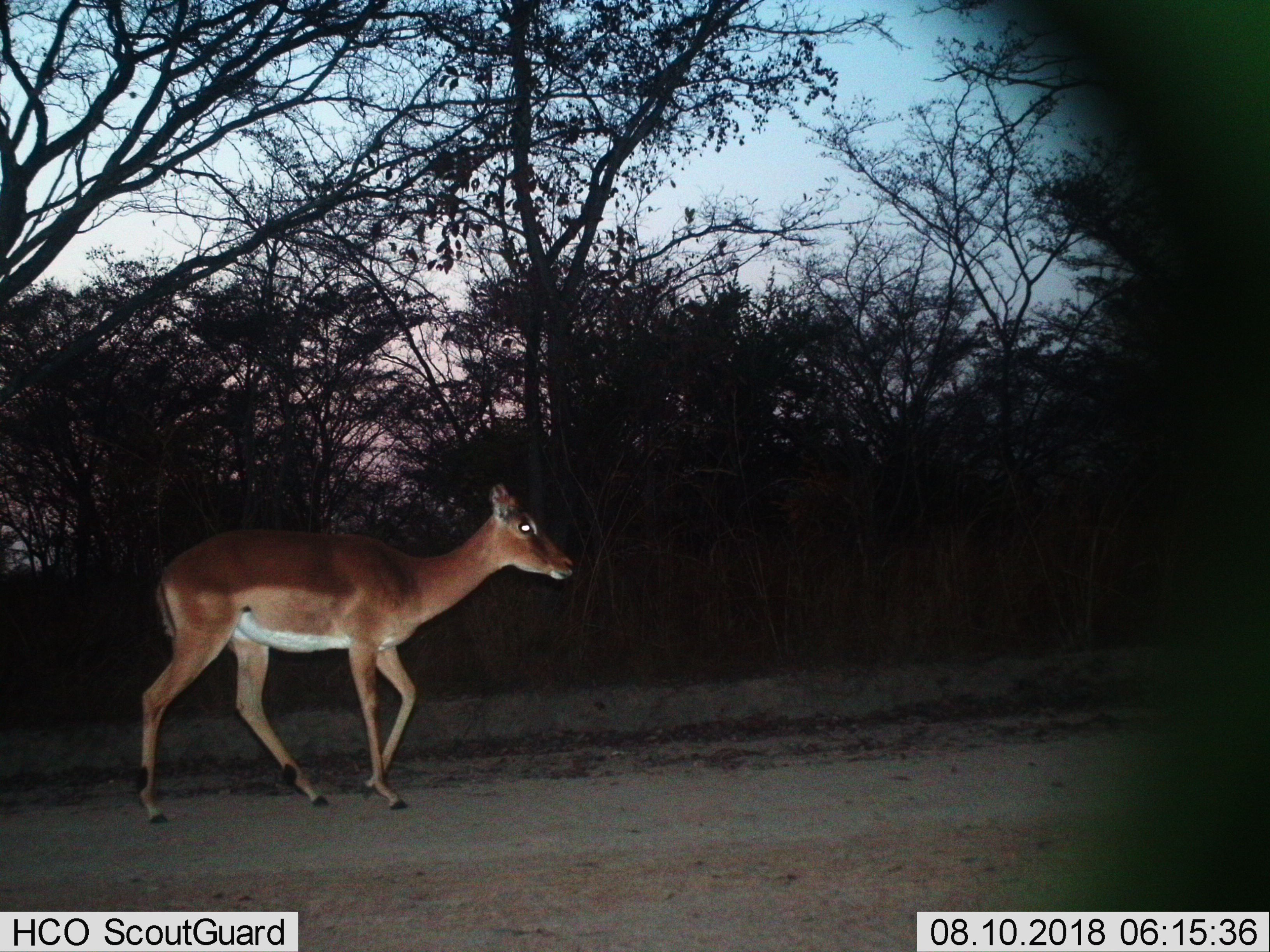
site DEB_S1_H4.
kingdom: Animalia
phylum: Chordata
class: Mammalia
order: Artiodactyla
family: Bovidae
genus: Aepyceros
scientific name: Aepyceros melampus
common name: impala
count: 1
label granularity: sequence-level